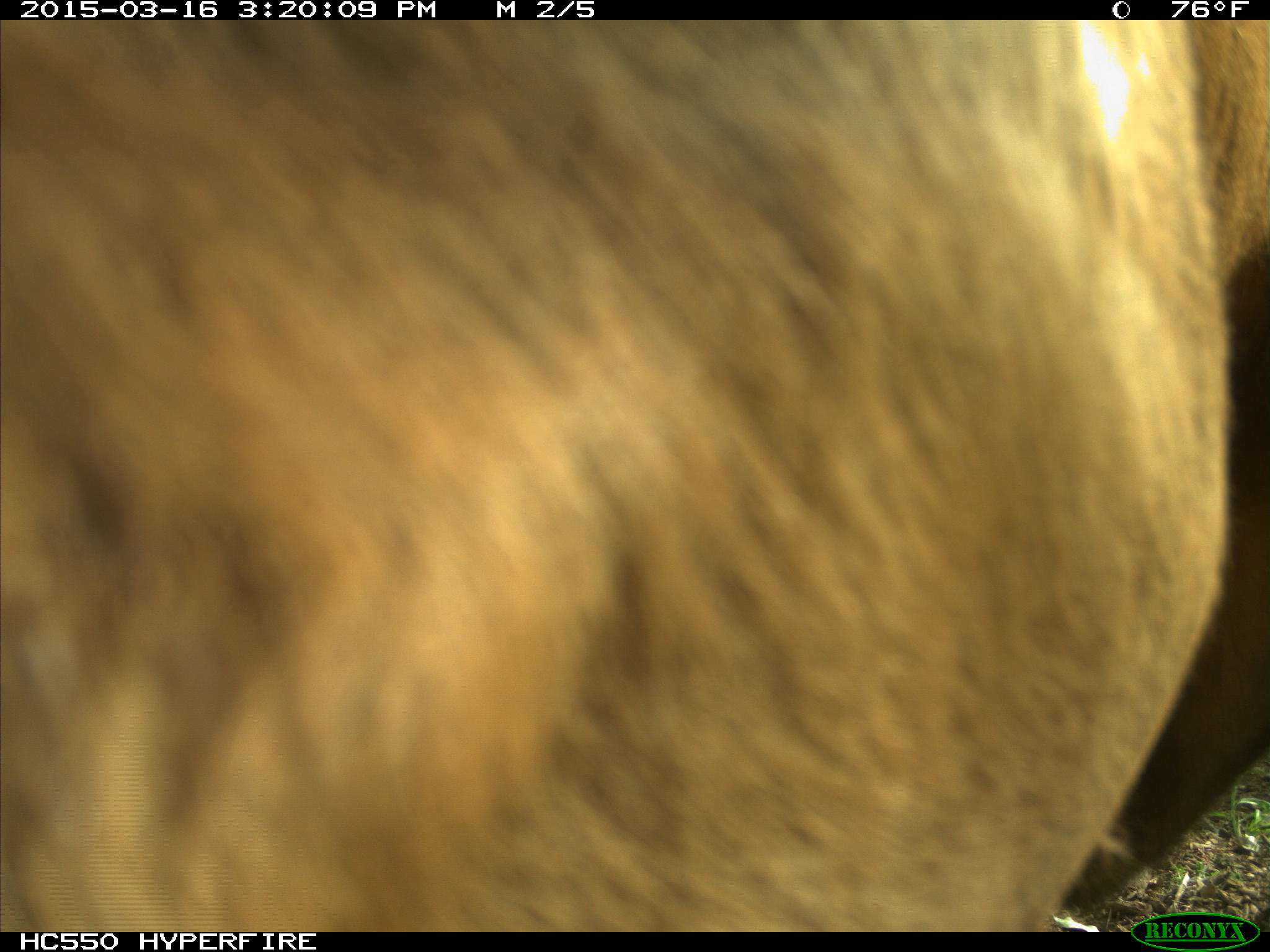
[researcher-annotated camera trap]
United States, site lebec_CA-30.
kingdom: Animalia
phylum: Chordata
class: Mammalia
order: Artiodactyla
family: Bovidae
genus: Bos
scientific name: Bos taurus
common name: domestic cow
Bos taurus (domestic cow).